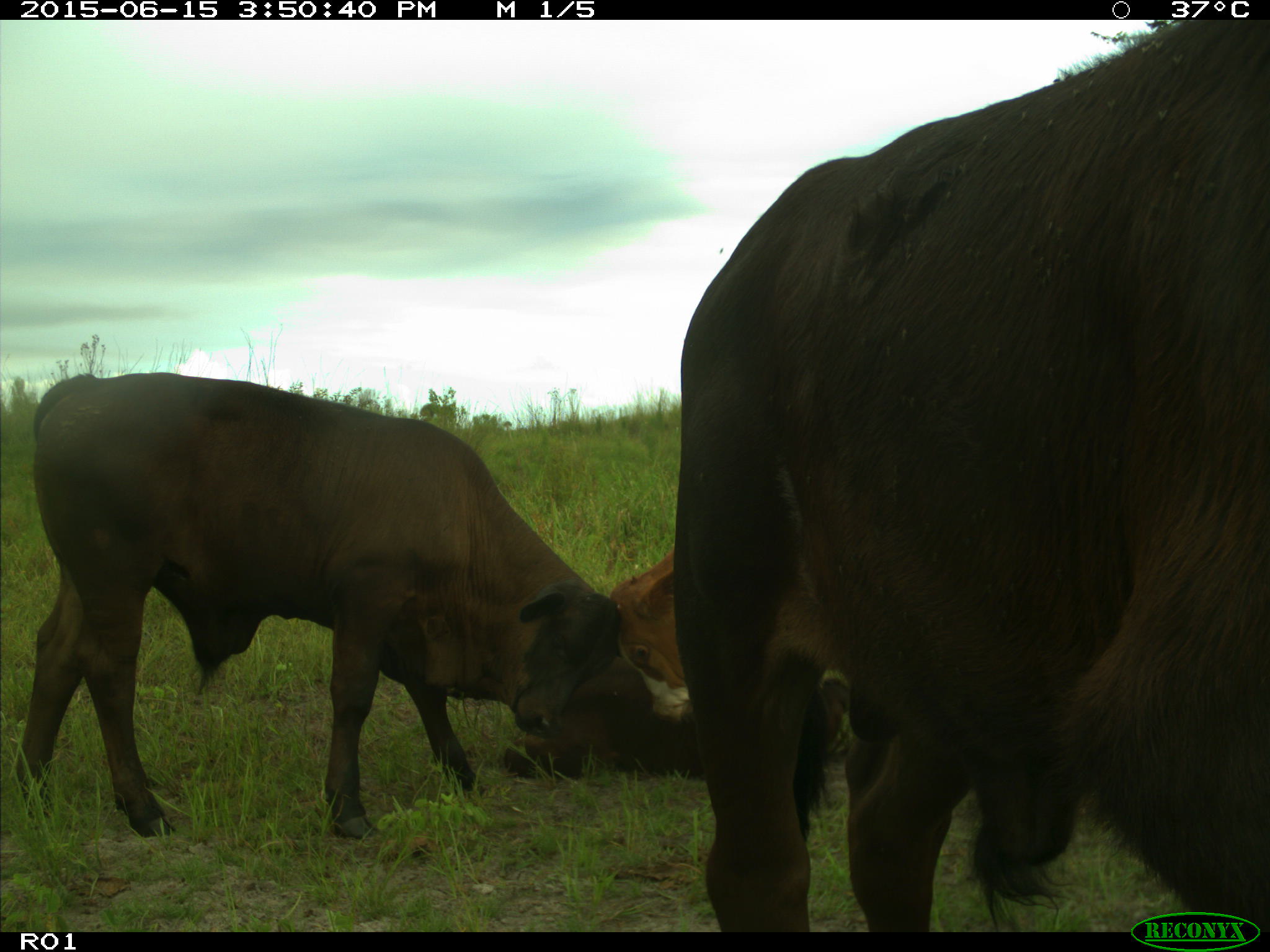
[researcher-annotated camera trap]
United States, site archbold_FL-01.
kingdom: Animalia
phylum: Chordata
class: Mammalia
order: Artiodactyla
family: Bovidae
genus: Bos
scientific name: Bos taurus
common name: domestic cow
Bos taurus (domestic cow).